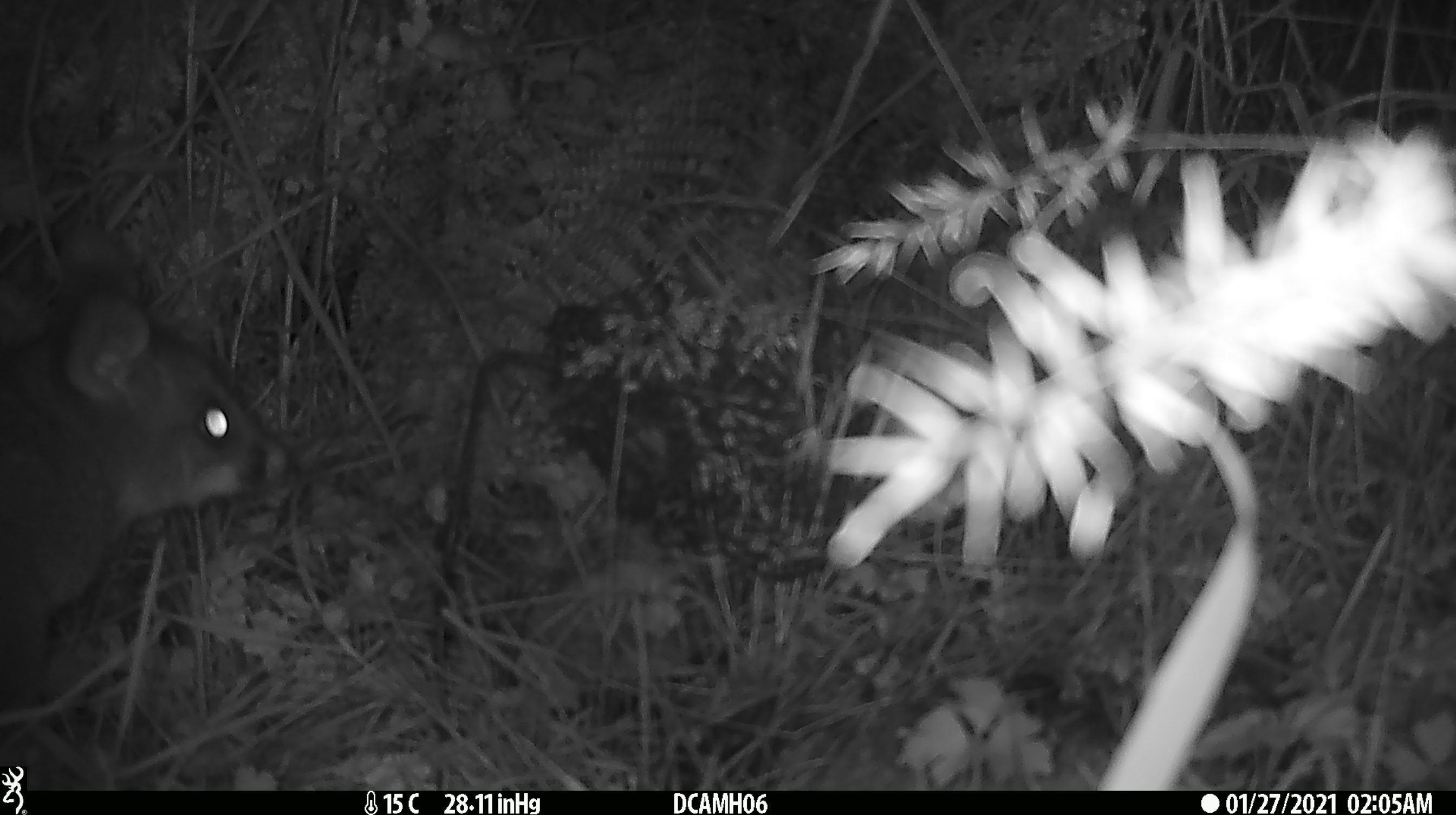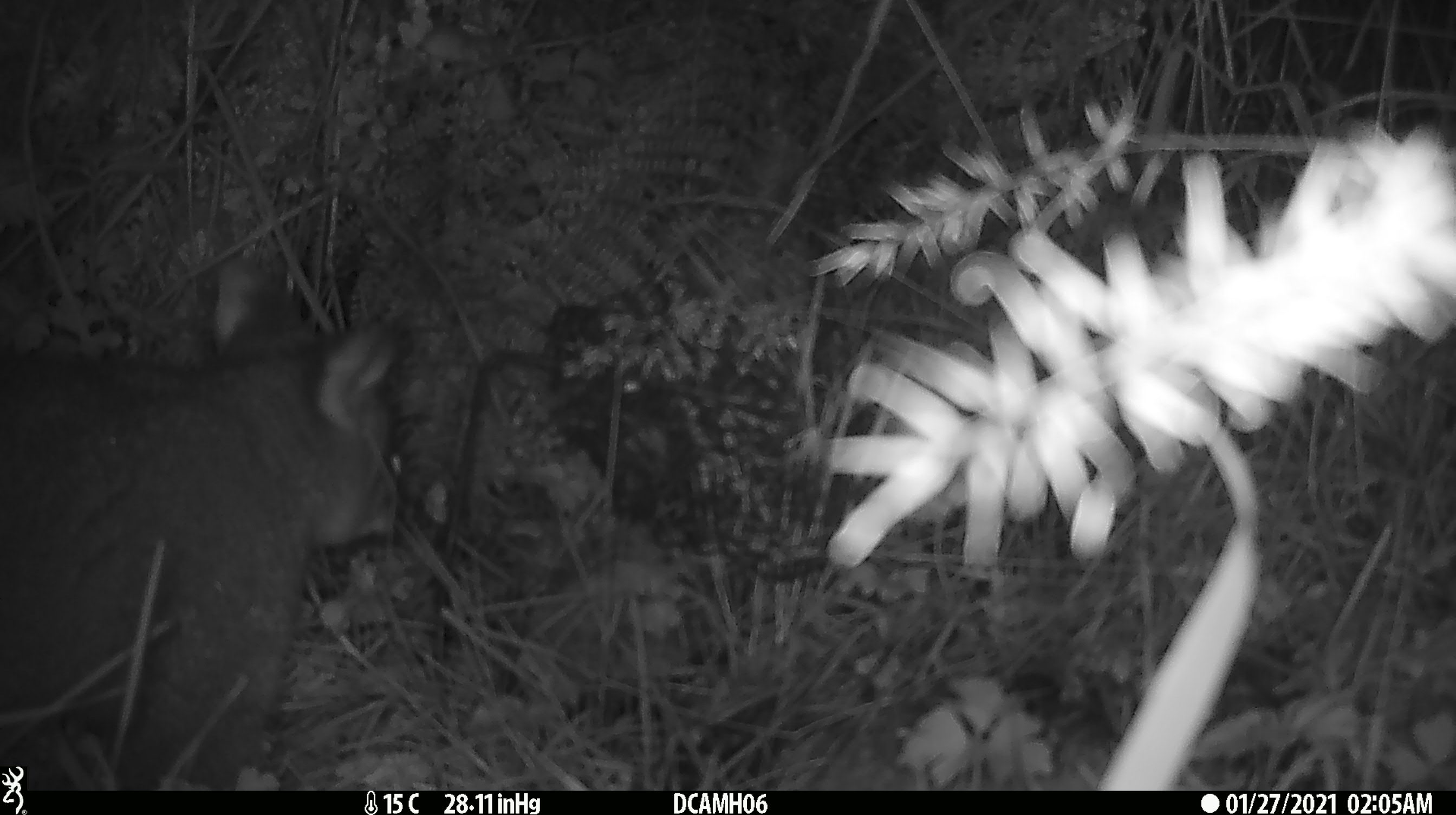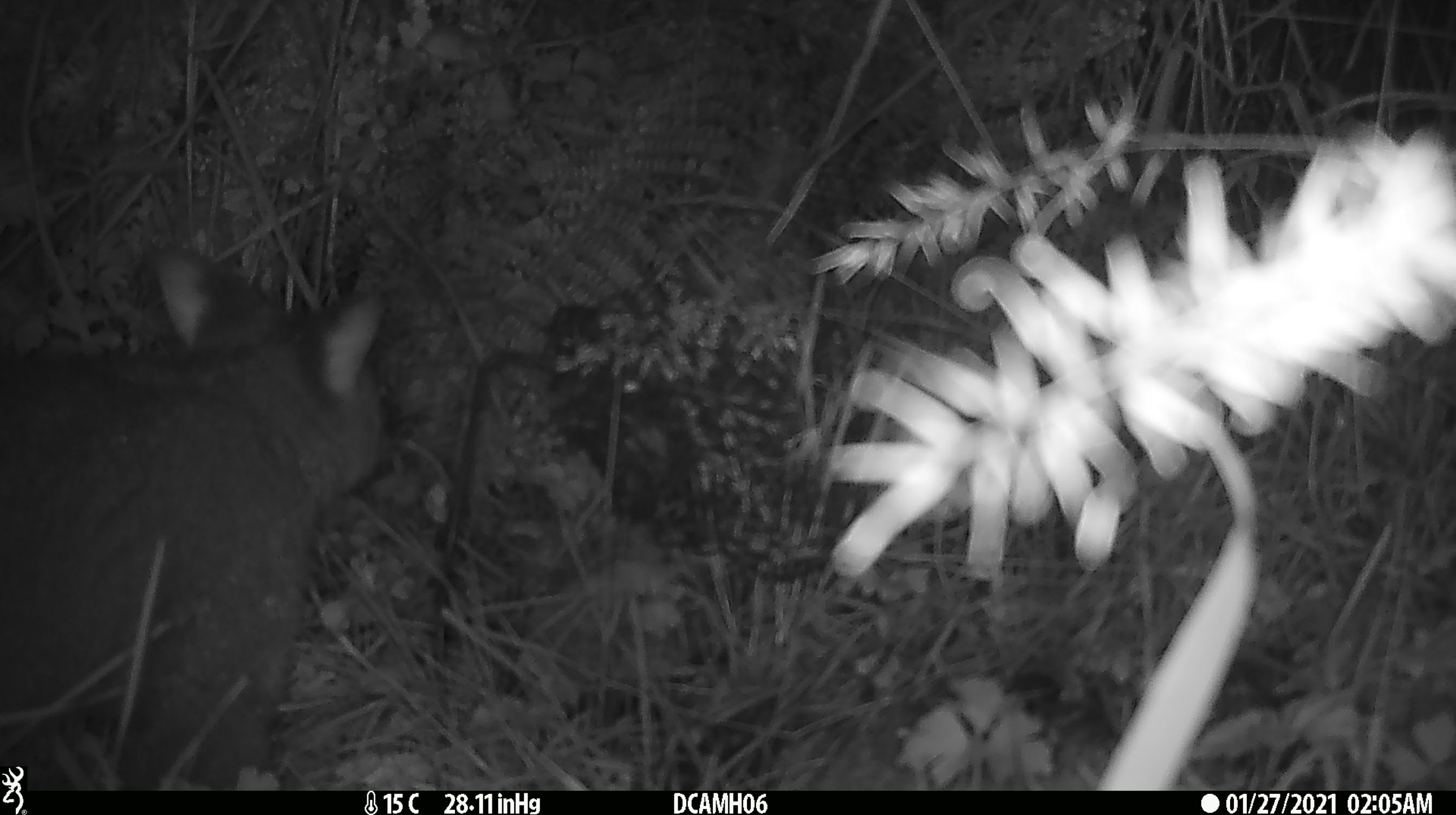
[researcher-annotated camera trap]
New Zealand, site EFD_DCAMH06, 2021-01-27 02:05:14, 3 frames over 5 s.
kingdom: Animalia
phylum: Chordata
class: Mammalia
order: Diprotodontia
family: Phalangeridae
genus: Trichosurus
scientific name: Trichosurus vulpecula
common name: common brushtail possum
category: possum